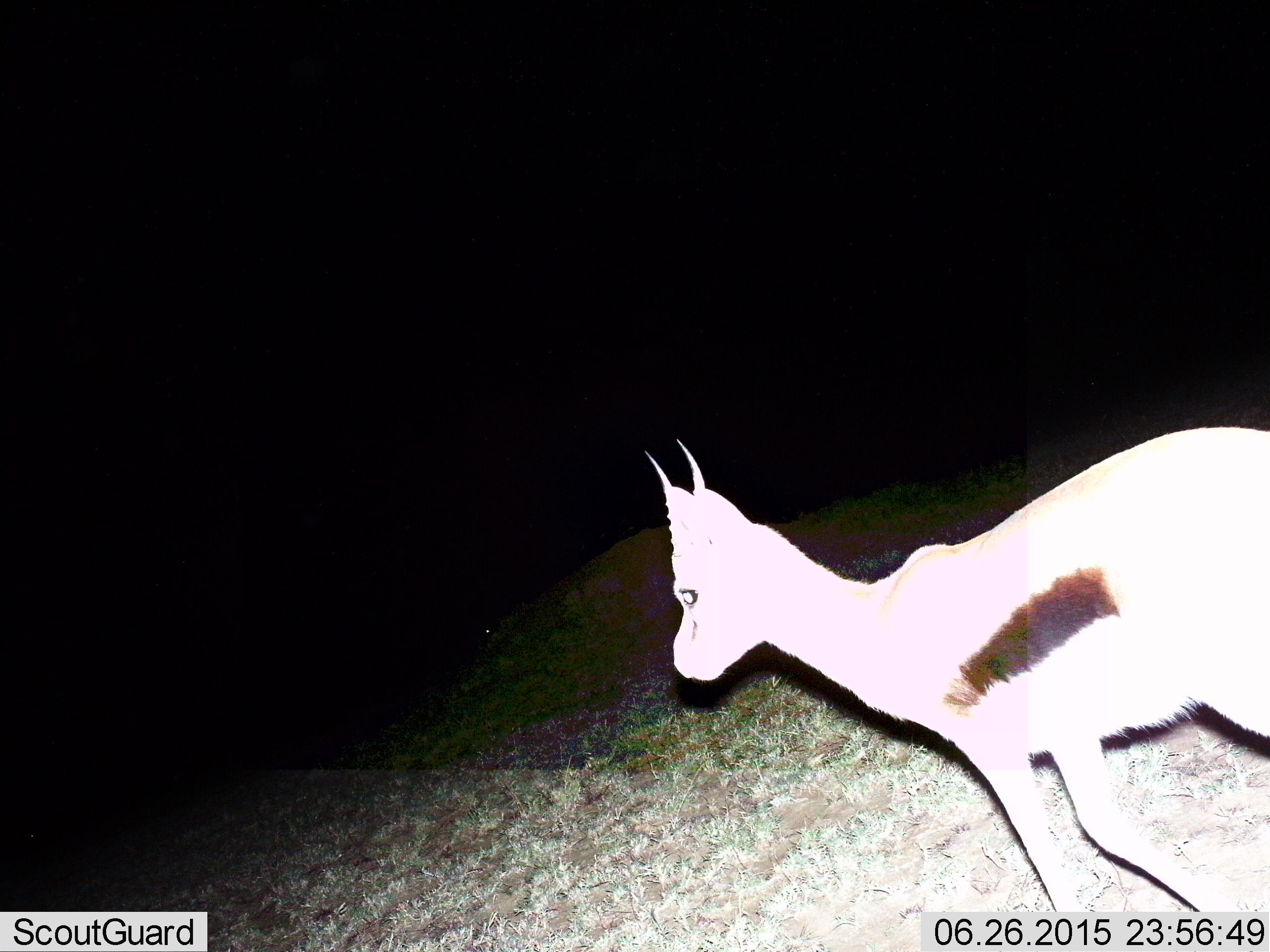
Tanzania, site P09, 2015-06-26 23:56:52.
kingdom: Animalia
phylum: Chordata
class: Mammalia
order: Artiodactyla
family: Bovidae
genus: Eudorcas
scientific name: Eudorcas thomsonii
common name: thomson's gazelle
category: gazellethomsons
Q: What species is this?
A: Gazellethomsons (thomson's gazelle) (Eudorcas thomsonii).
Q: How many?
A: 1.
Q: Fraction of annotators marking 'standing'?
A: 70%.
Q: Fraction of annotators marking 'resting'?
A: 0%.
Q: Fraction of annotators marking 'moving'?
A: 40%.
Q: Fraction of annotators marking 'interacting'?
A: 0%.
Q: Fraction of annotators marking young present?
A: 0%.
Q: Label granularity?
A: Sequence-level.